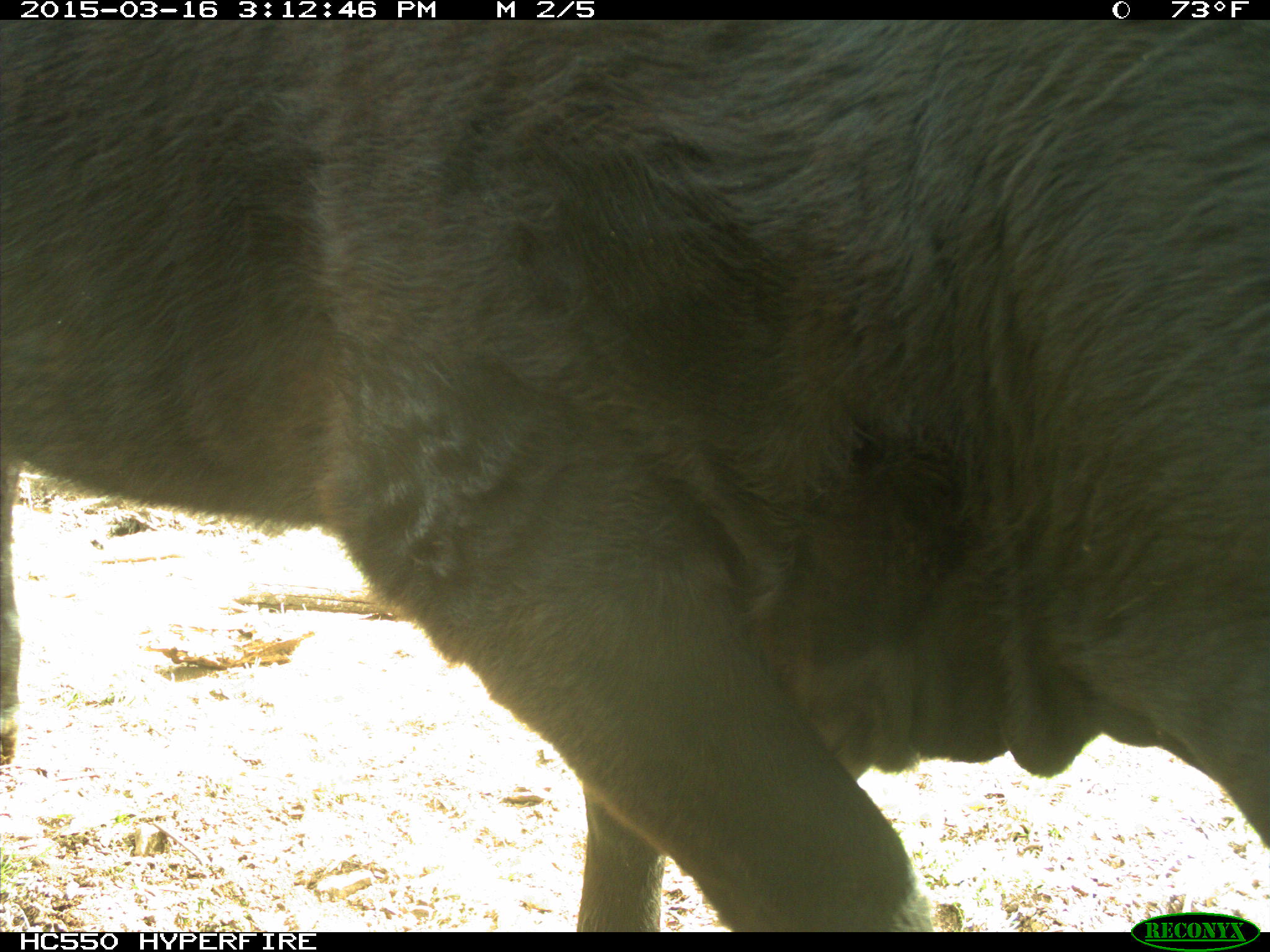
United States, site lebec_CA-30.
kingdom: Animalia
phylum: Chordata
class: Mammalia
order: Artiodactyla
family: Bovidae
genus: Bos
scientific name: Bos taurus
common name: domestic cow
Bos taurus (domestic cow).